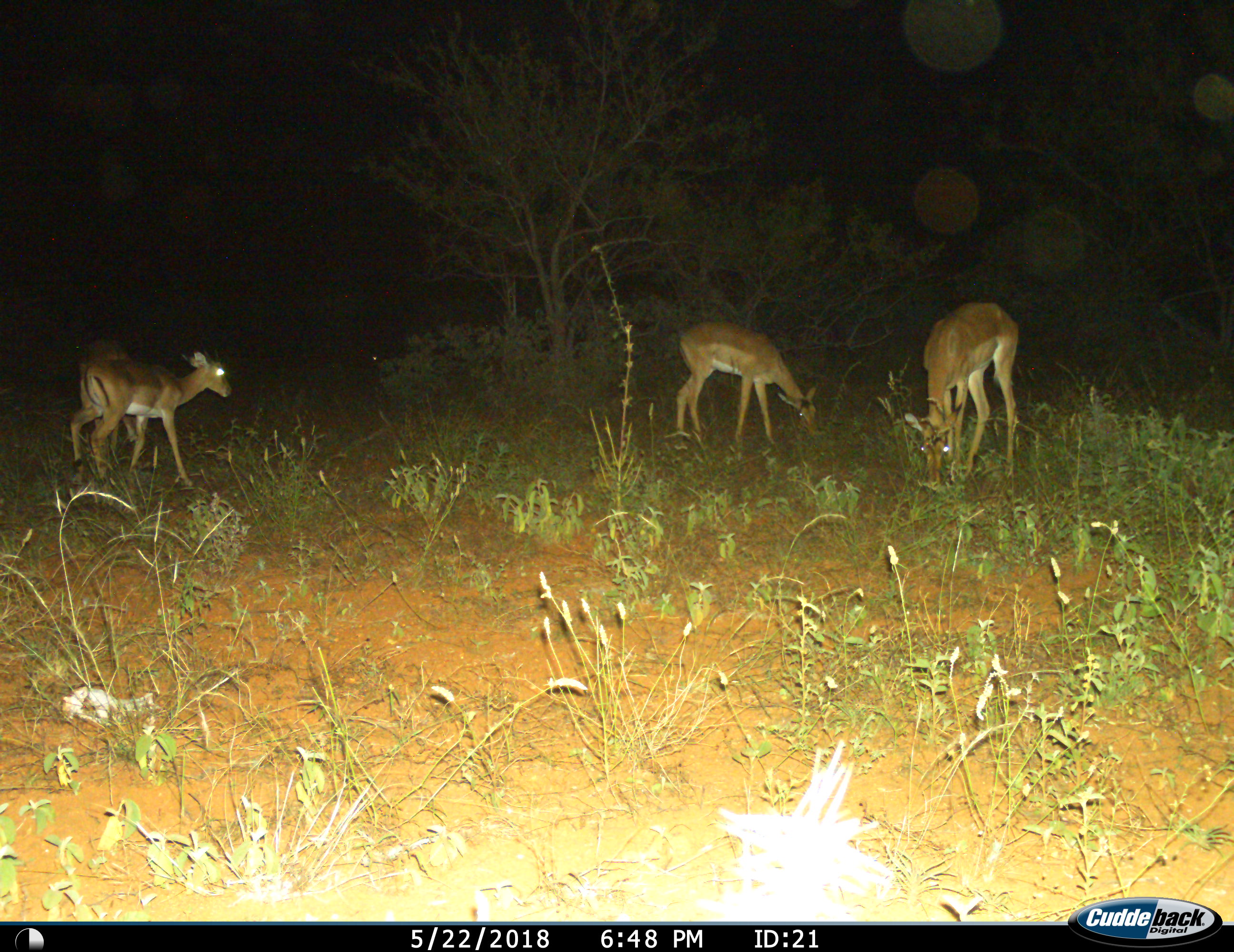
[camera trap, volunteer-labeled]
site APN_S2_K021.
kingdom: Animalia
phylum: Chordata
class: Mammalia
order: Artiodactyla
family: Bovidae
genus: Aepyceros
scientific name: Aepyceros melampus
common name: impala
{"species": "impala (Aepyceros melampus)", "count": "4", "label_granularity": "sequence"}